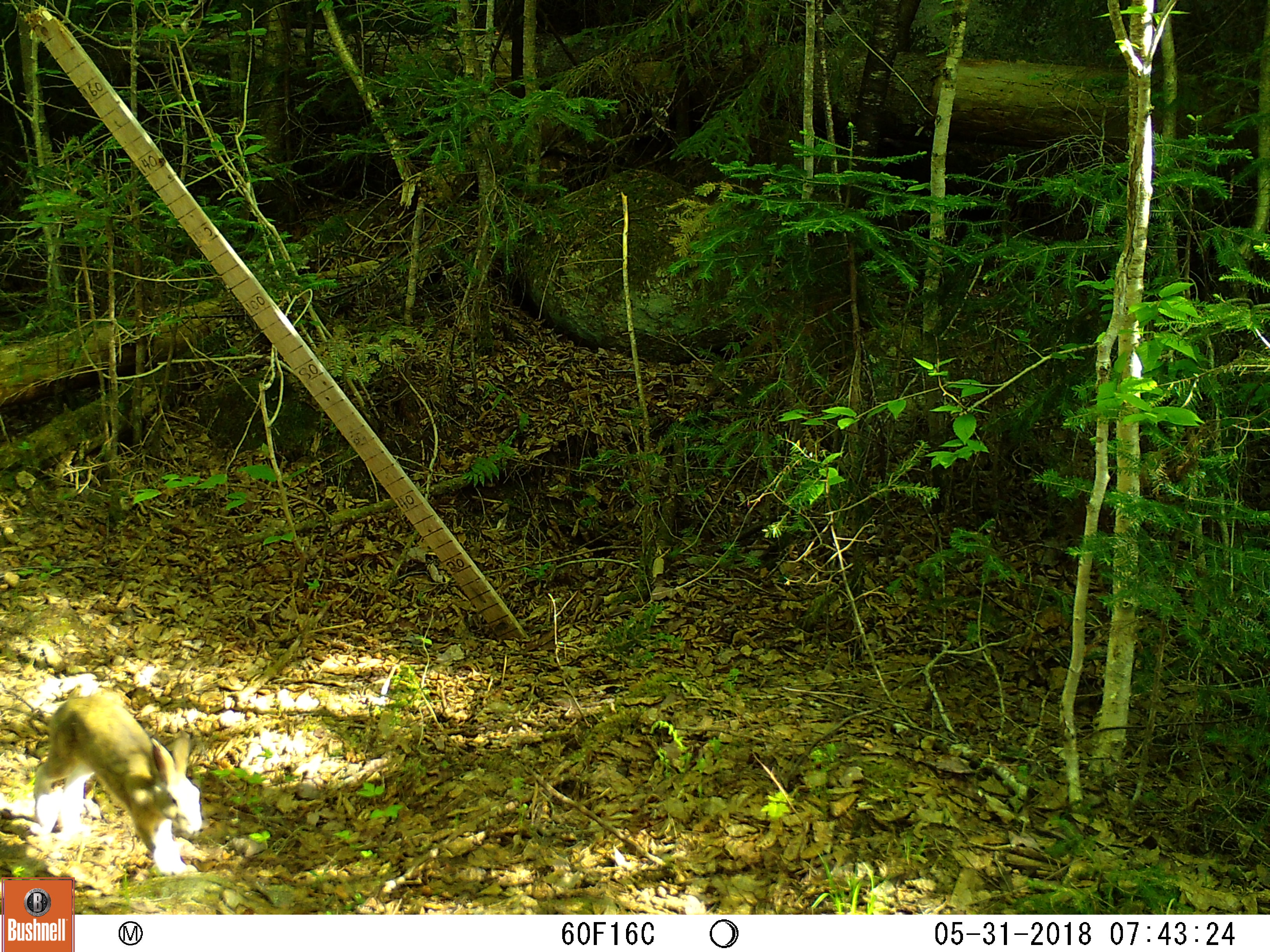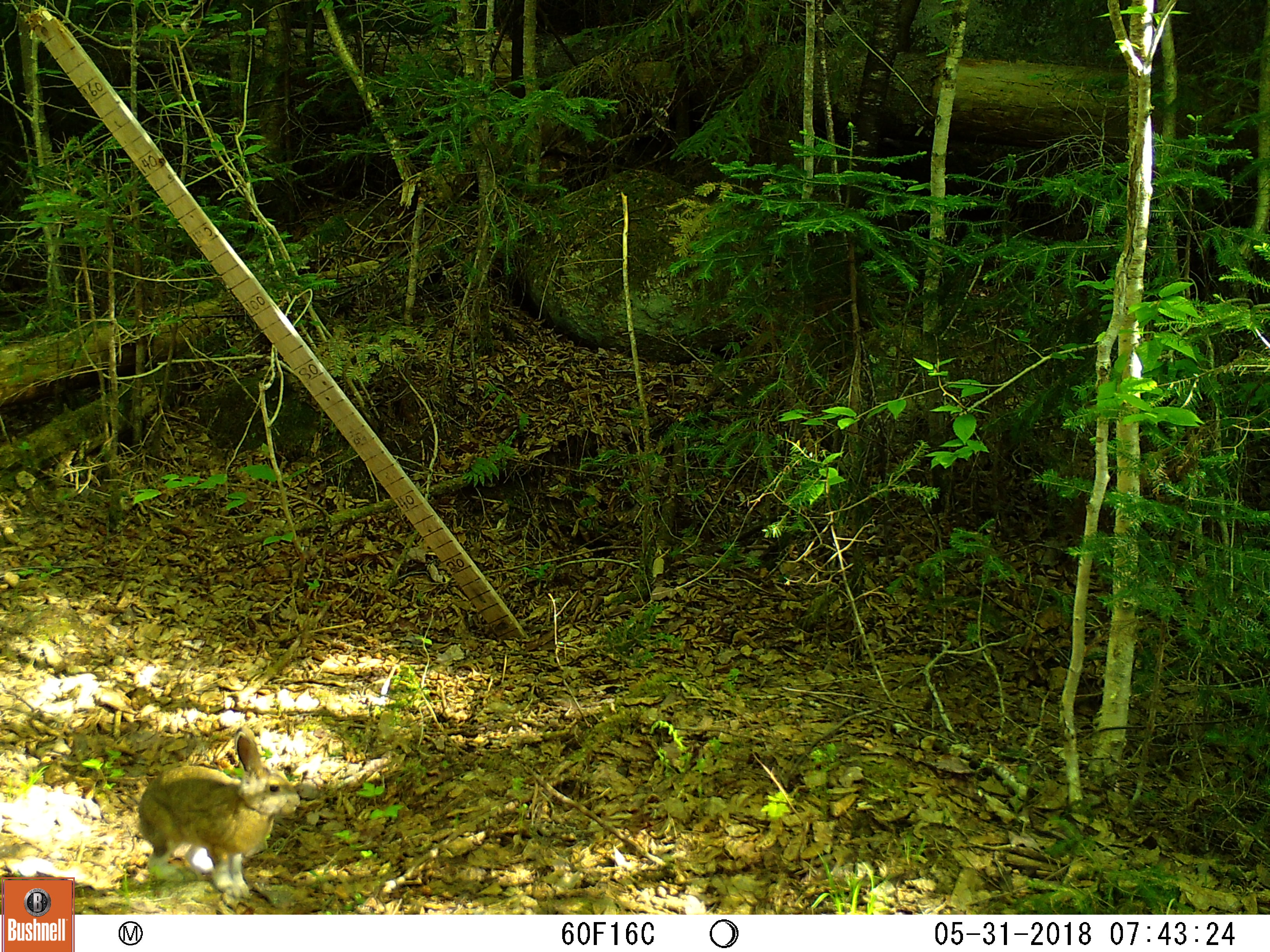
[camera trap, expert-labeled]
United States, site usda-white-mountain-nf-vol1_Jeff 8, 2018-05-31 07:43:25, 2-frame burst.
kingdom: Animalia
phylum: Chordata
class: Mammalia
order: Lagomorpha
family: Leporidae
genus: Lepus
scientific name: Lepus americanus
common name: snowshoe hare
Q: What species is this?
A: Snowshoe hare (Lepus americanus).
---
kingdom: Animalia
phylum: Chordata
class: Mammalia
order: Artiodactyla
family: Cervidae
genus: Odocoileus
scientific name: Odocoileus virginianus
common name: white-tailed deer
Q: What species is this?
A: White-tailed deer (Odocoileus virginianus).